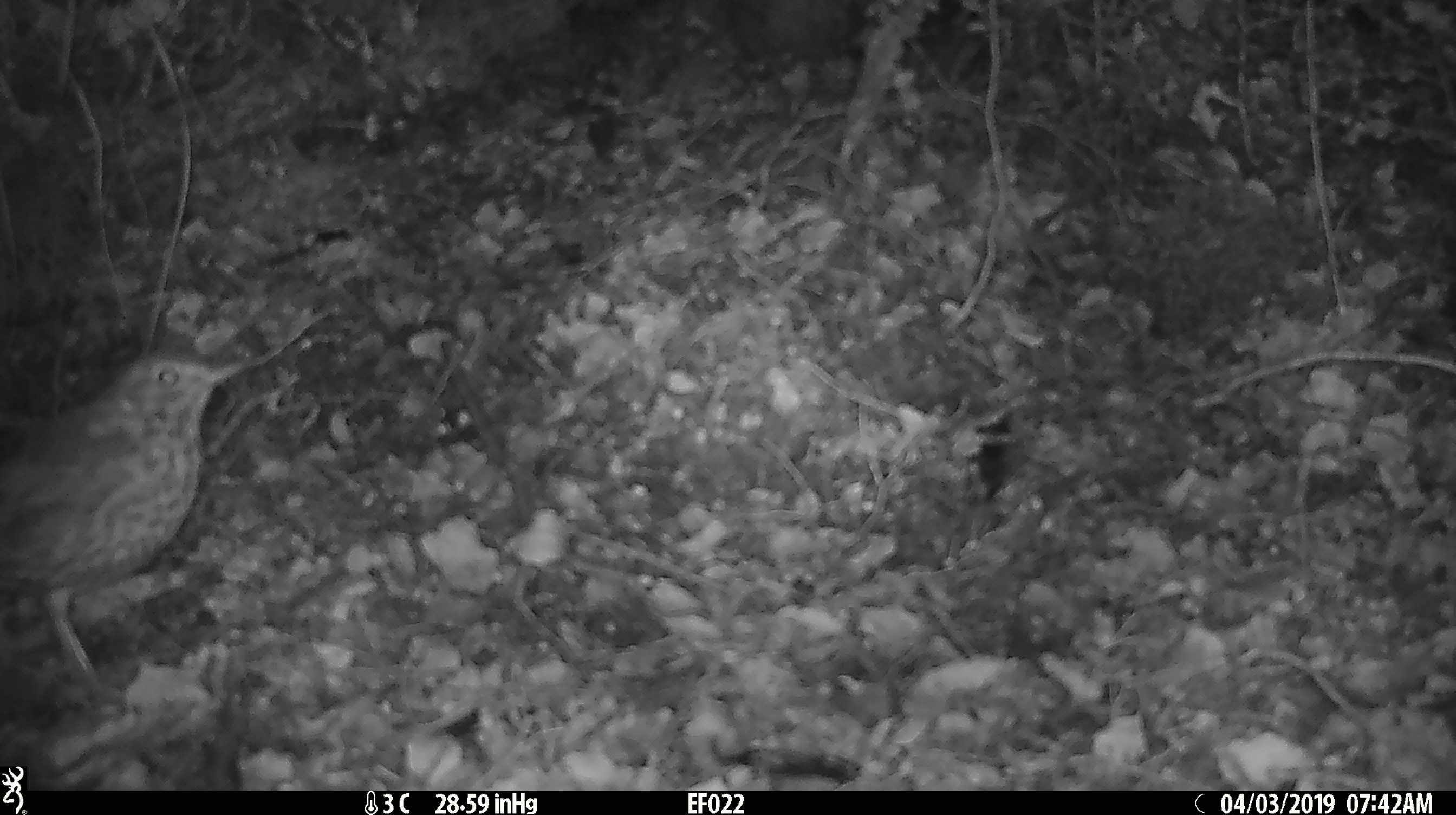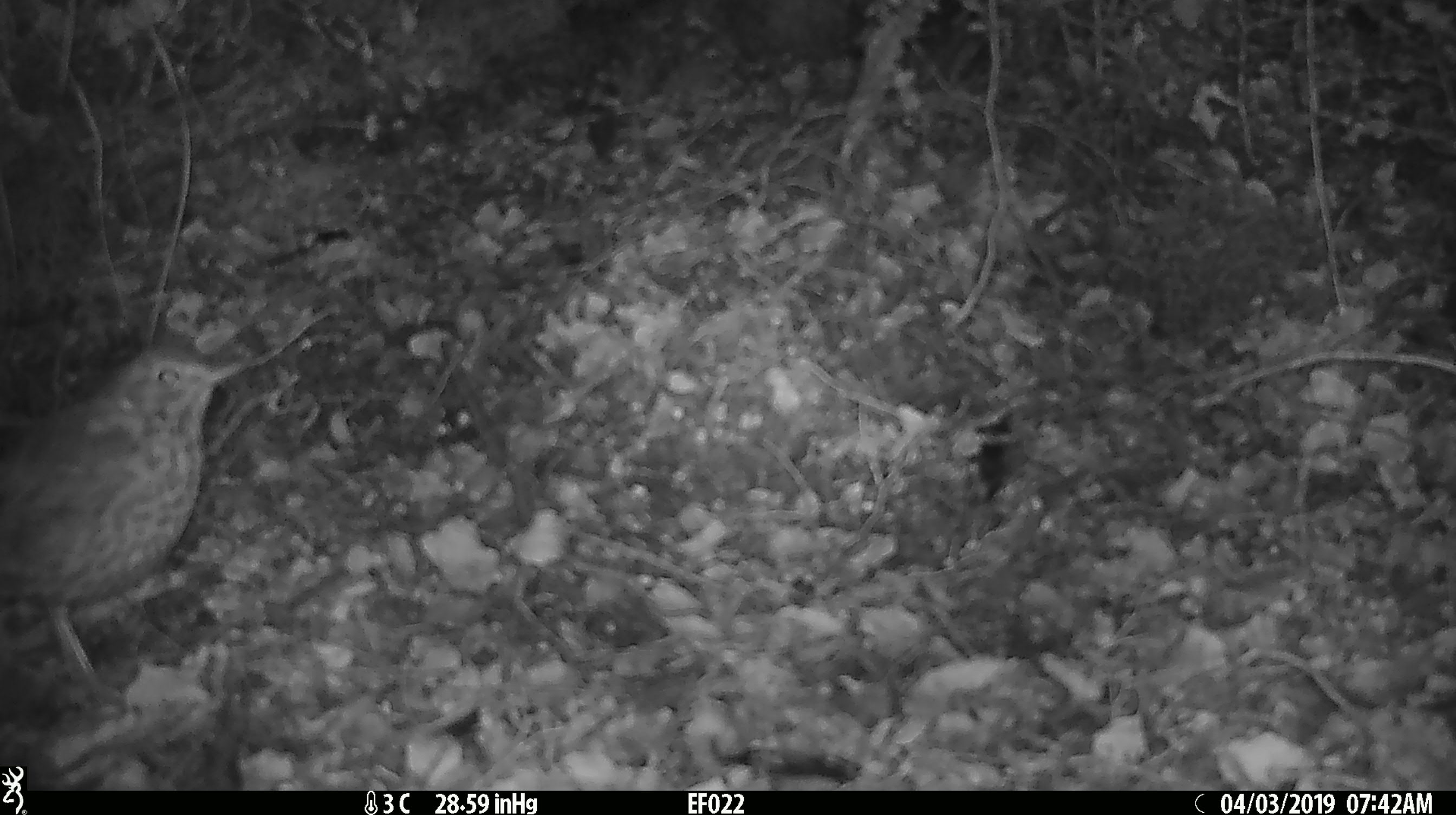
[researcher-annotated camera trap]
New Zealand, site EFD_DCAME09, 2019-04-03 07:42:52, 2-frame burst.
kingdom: Animalia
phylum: Chordata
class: Aves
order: Passeriformes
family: Turdidae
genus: Turdus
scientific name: Turdus philomelos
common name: song thrush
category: thrush